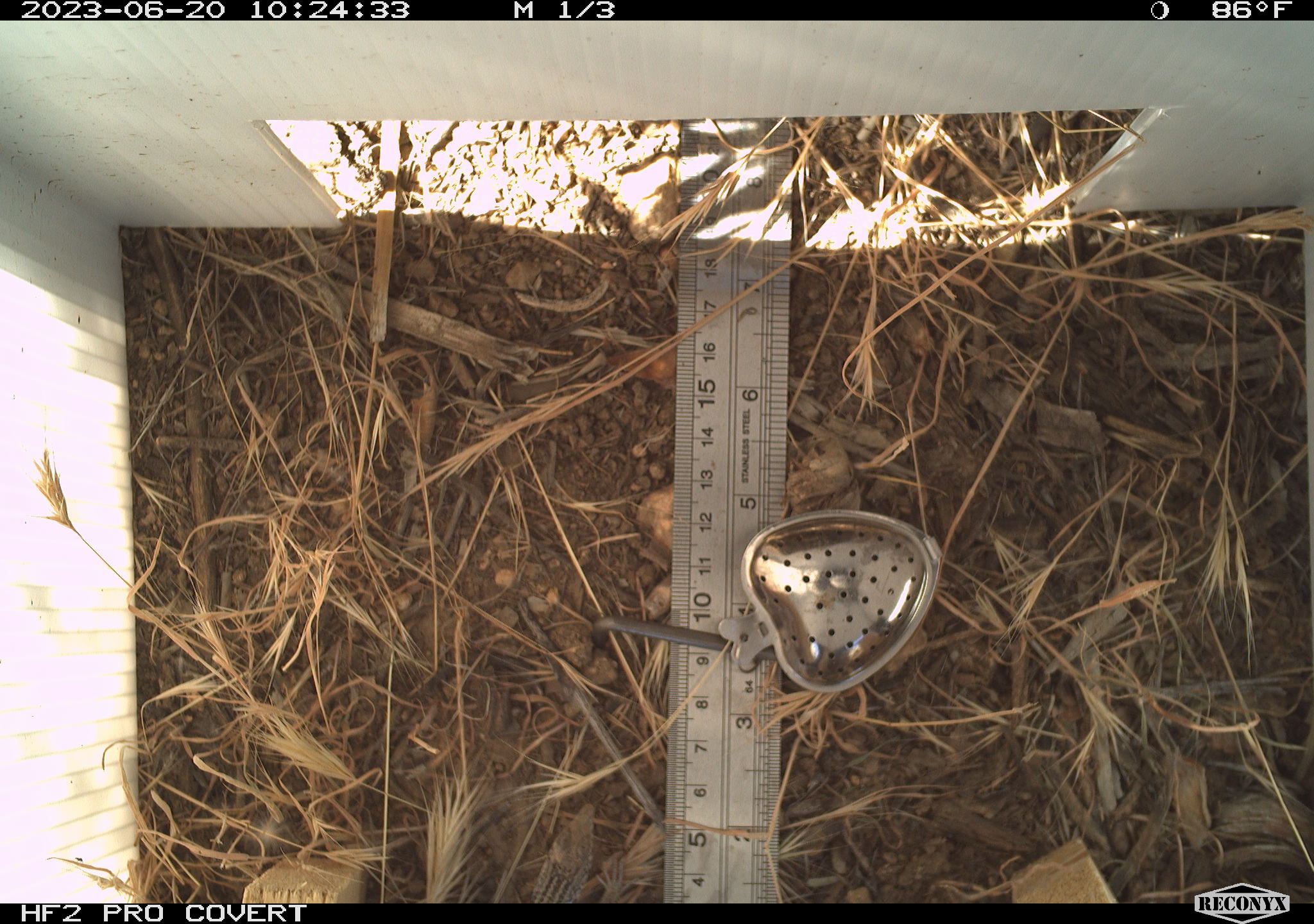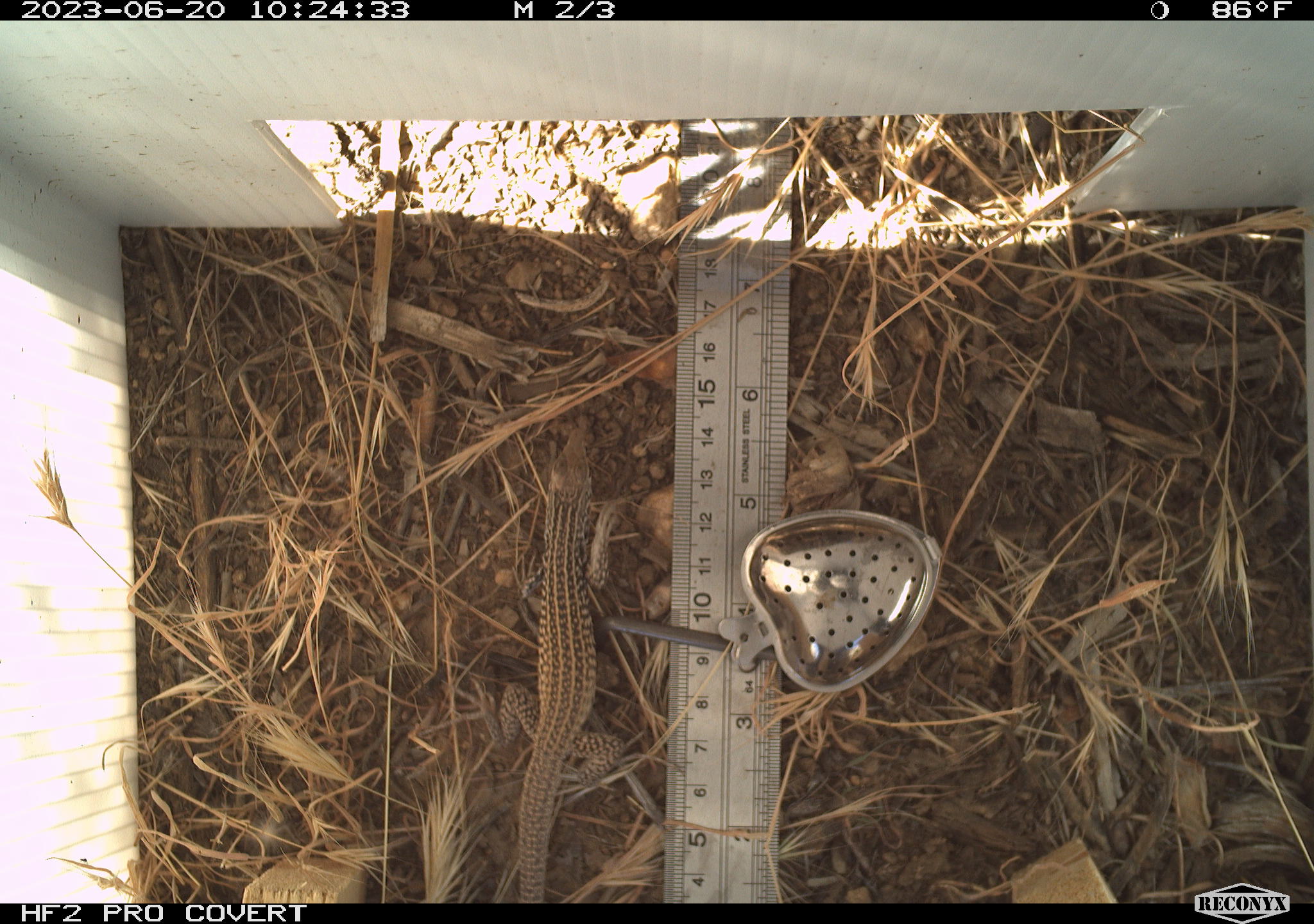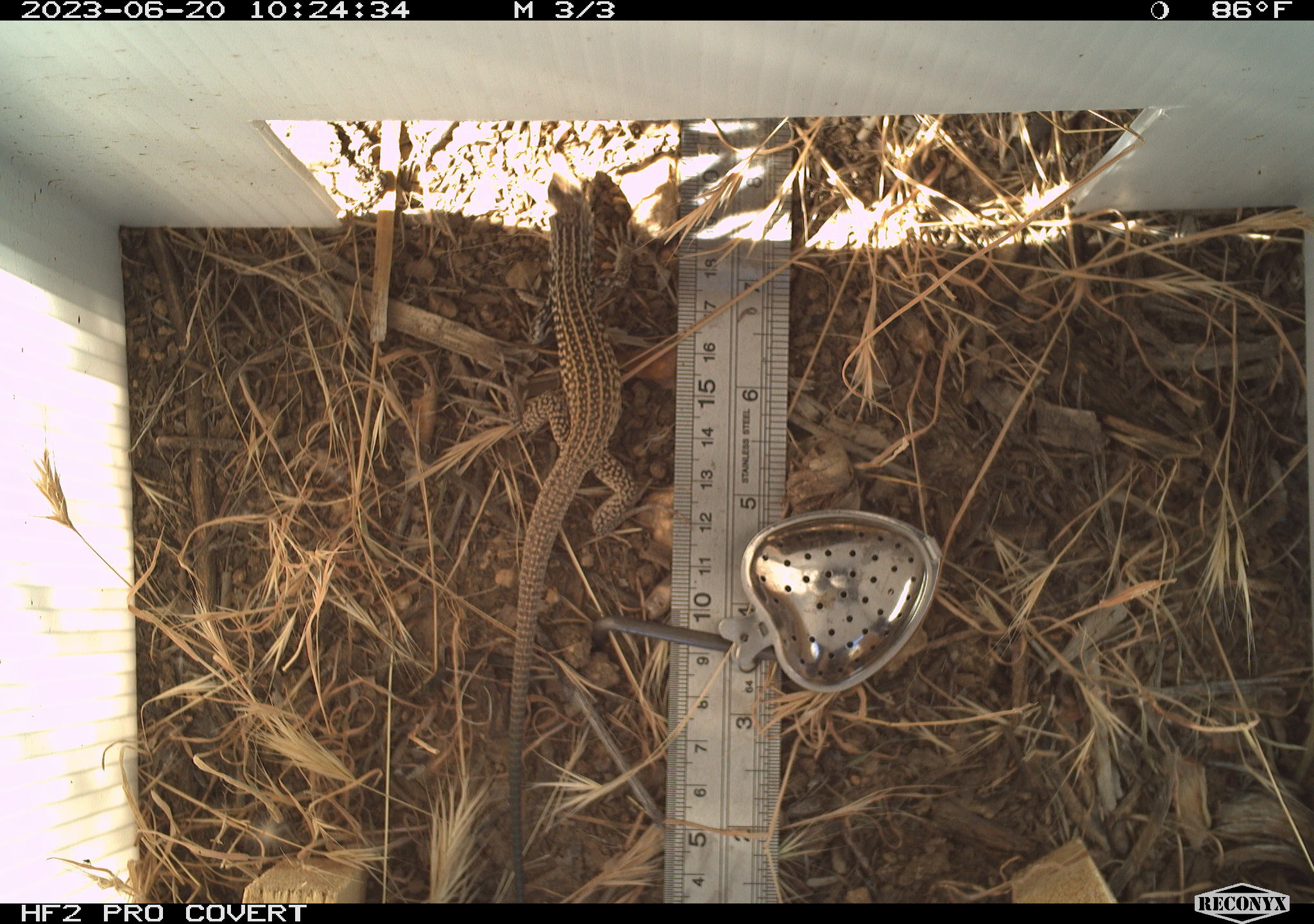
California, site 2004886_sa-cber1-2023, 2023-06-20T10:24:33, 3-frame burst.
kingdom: Animalia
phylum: Chordata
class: Reptilia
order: Squamata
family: Teiidae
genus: Aspidoscelis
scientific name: Aspidoscelis tigris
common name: western whiptail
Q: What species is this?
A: Western whiptail (Aspidoscelis tigris).